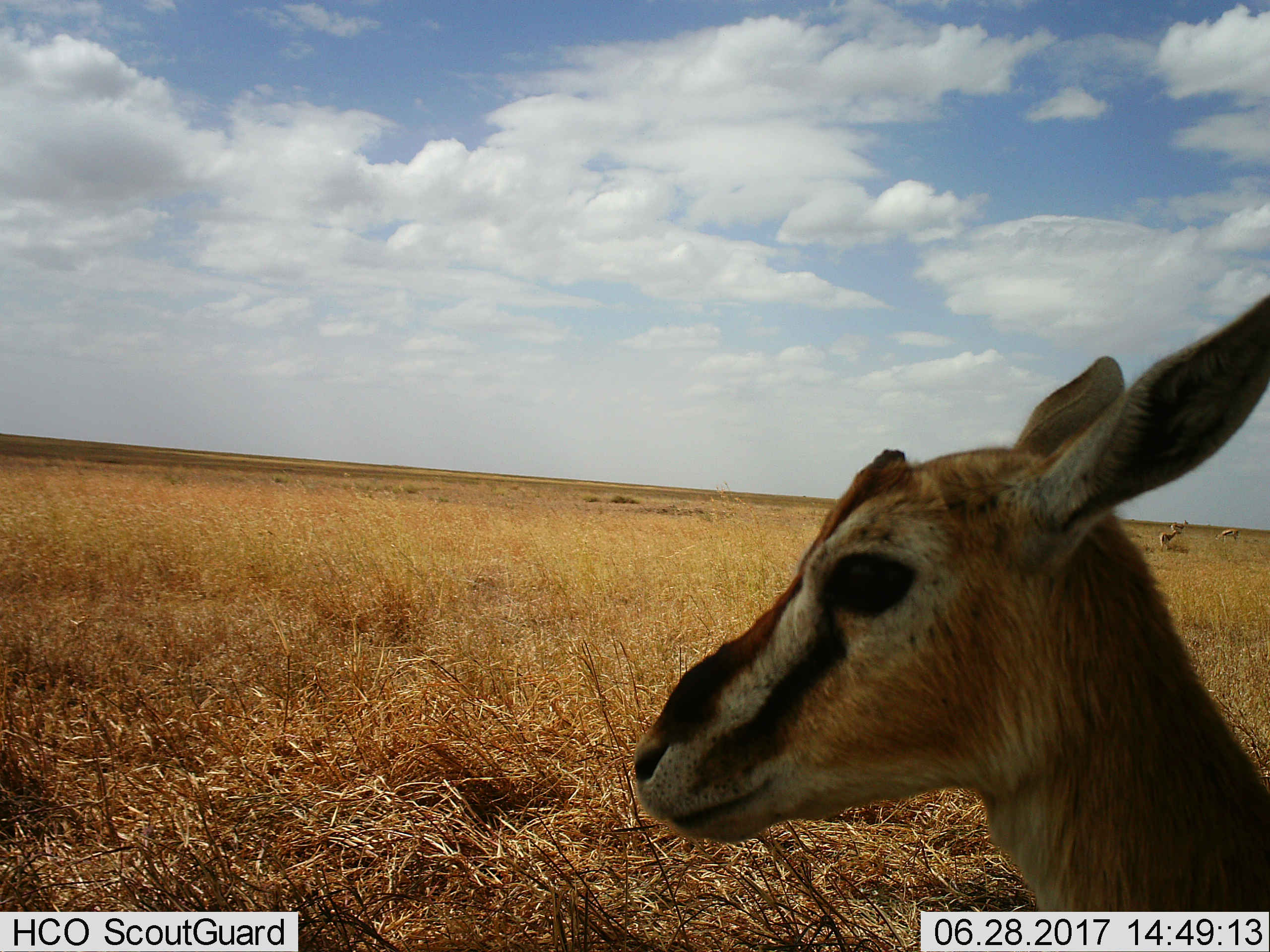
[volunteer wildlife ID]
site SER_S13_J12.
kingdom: Animalia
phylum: Chordata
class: Mammalia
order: Artiodactyla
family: Bovidae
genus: Eudorcas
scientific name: Eudorcas thomsonii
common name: thomson's gazelle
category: gazellethomsons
Gazellethomsons (thomson's gazelle) (Eudorcas thomsonii), count 3. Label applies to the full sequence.